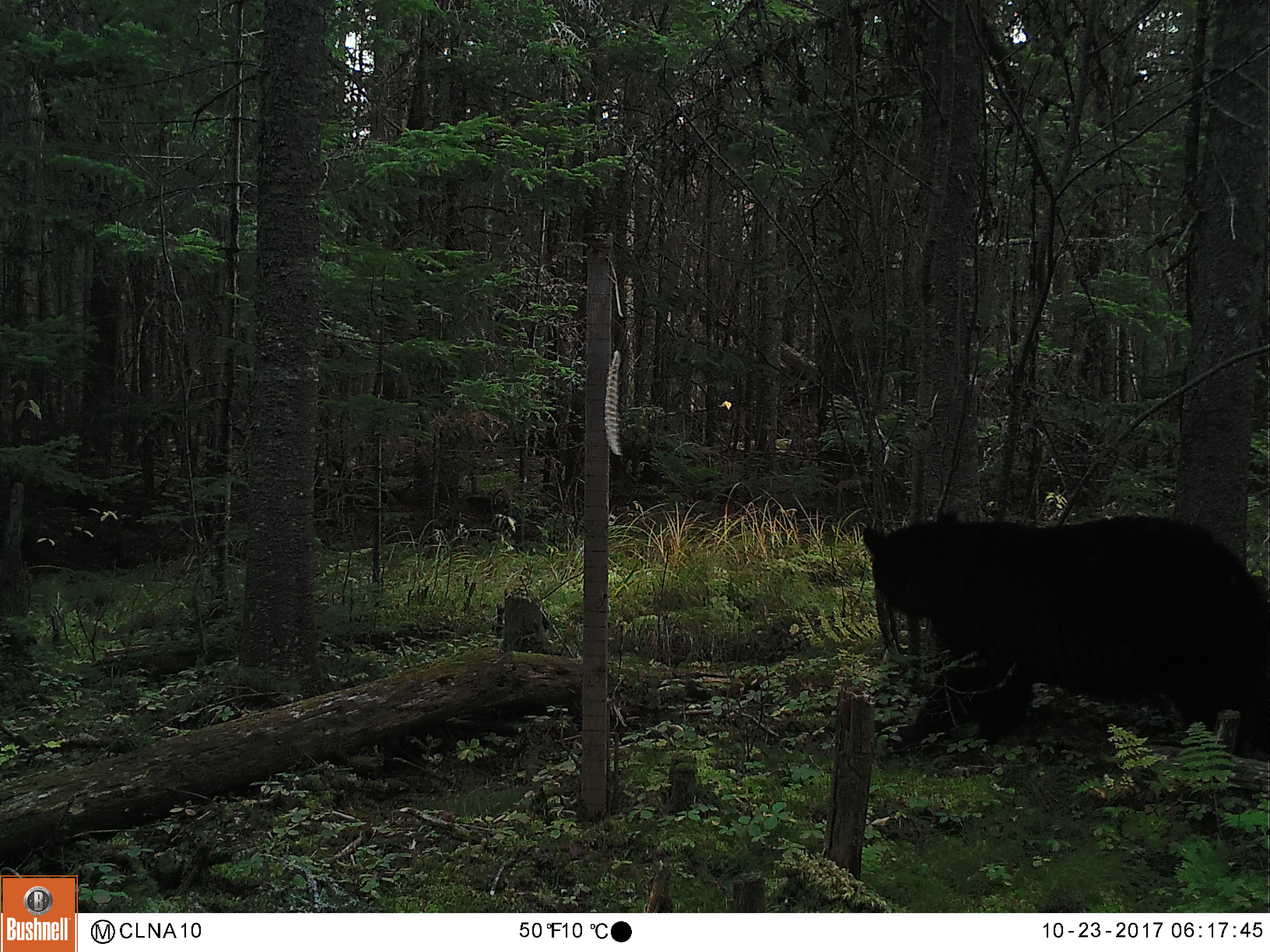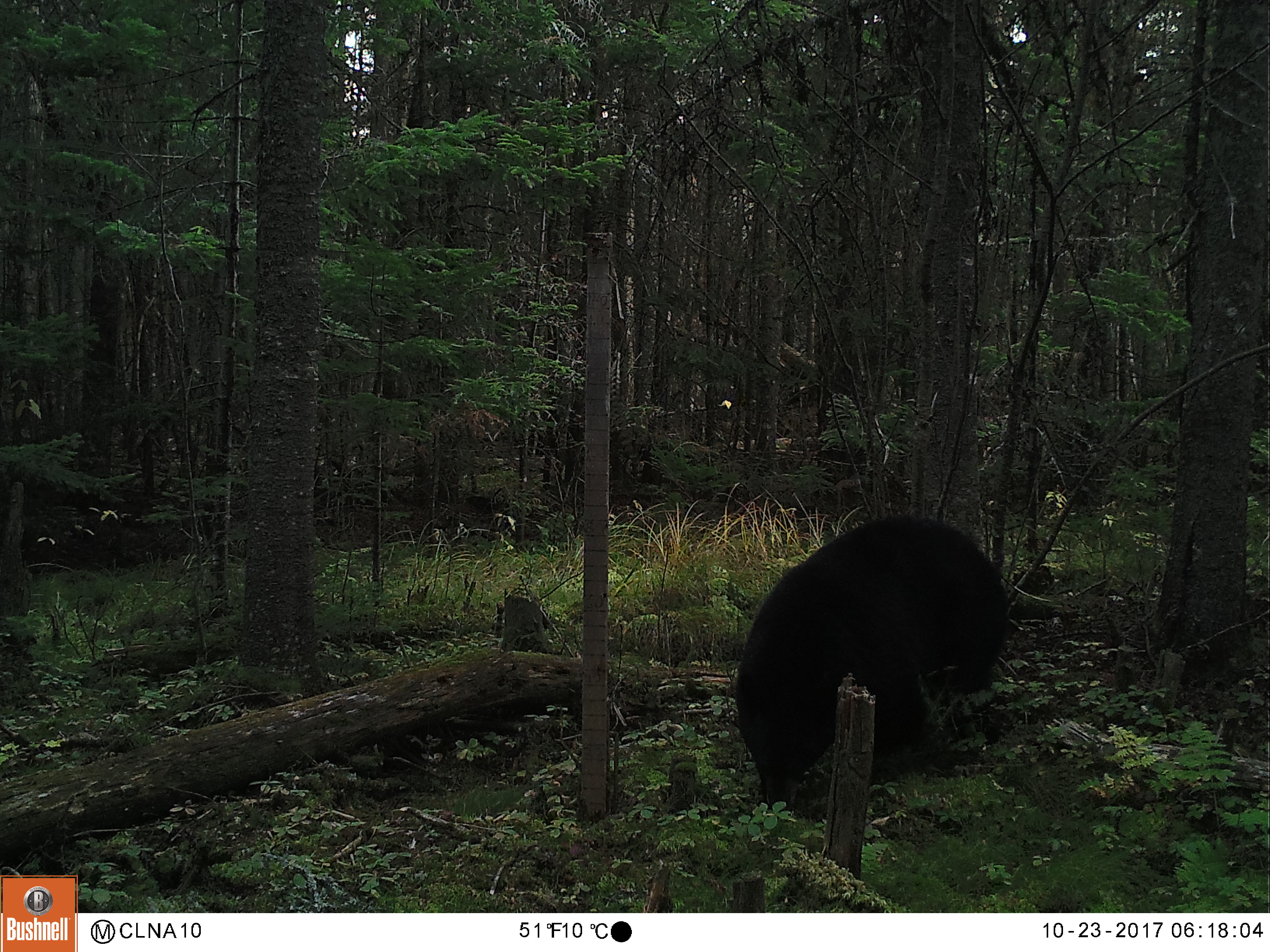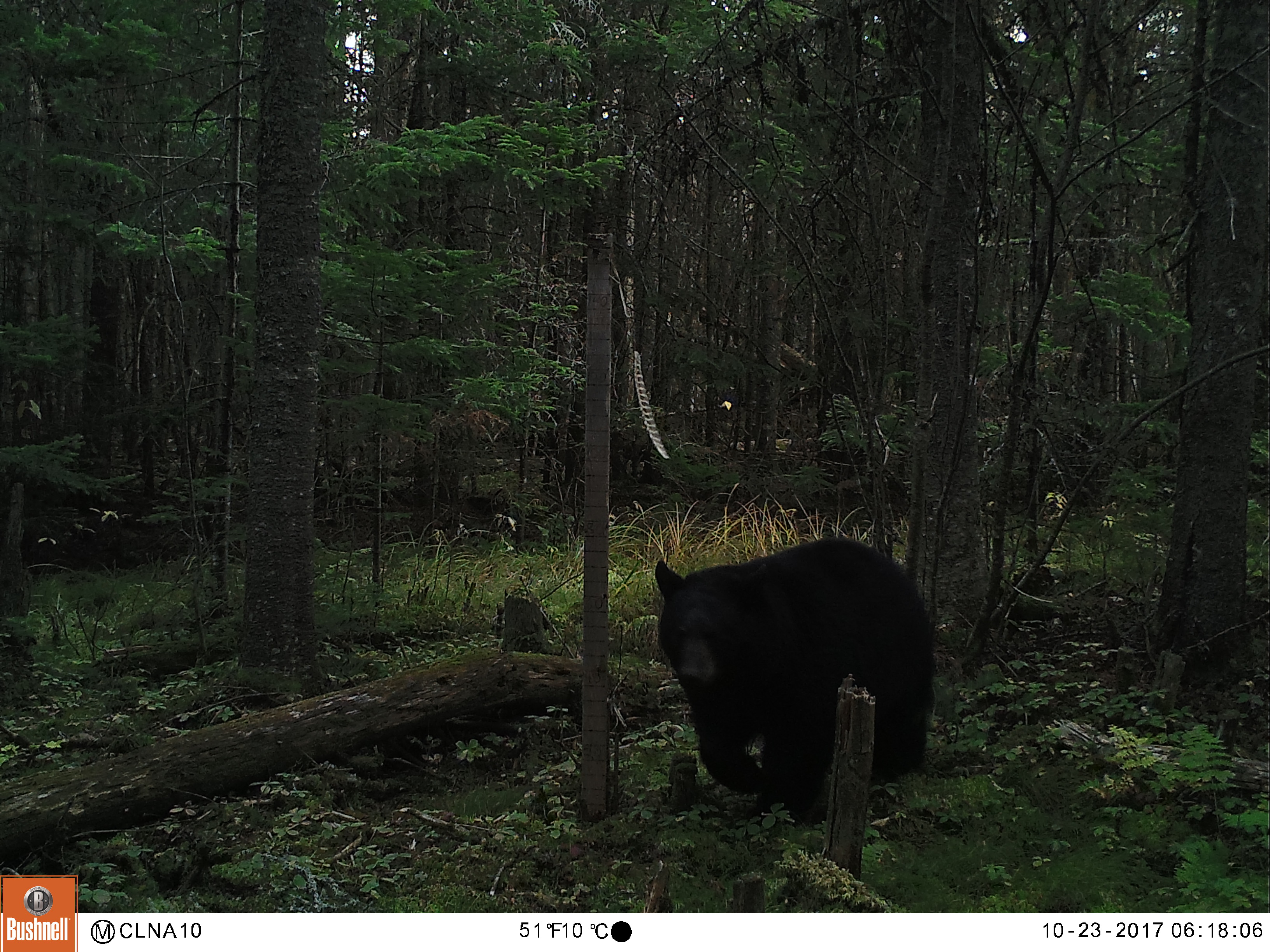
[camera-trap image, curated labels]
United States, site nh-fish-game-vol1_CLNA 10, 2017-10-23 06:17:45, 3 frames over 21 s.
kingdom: Animalia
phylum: Chordata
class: Mammalia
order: Carnivora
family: Ursidae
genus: Ursus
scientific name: Ursus americanus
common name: black bear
Black bear (Ursus americanus).